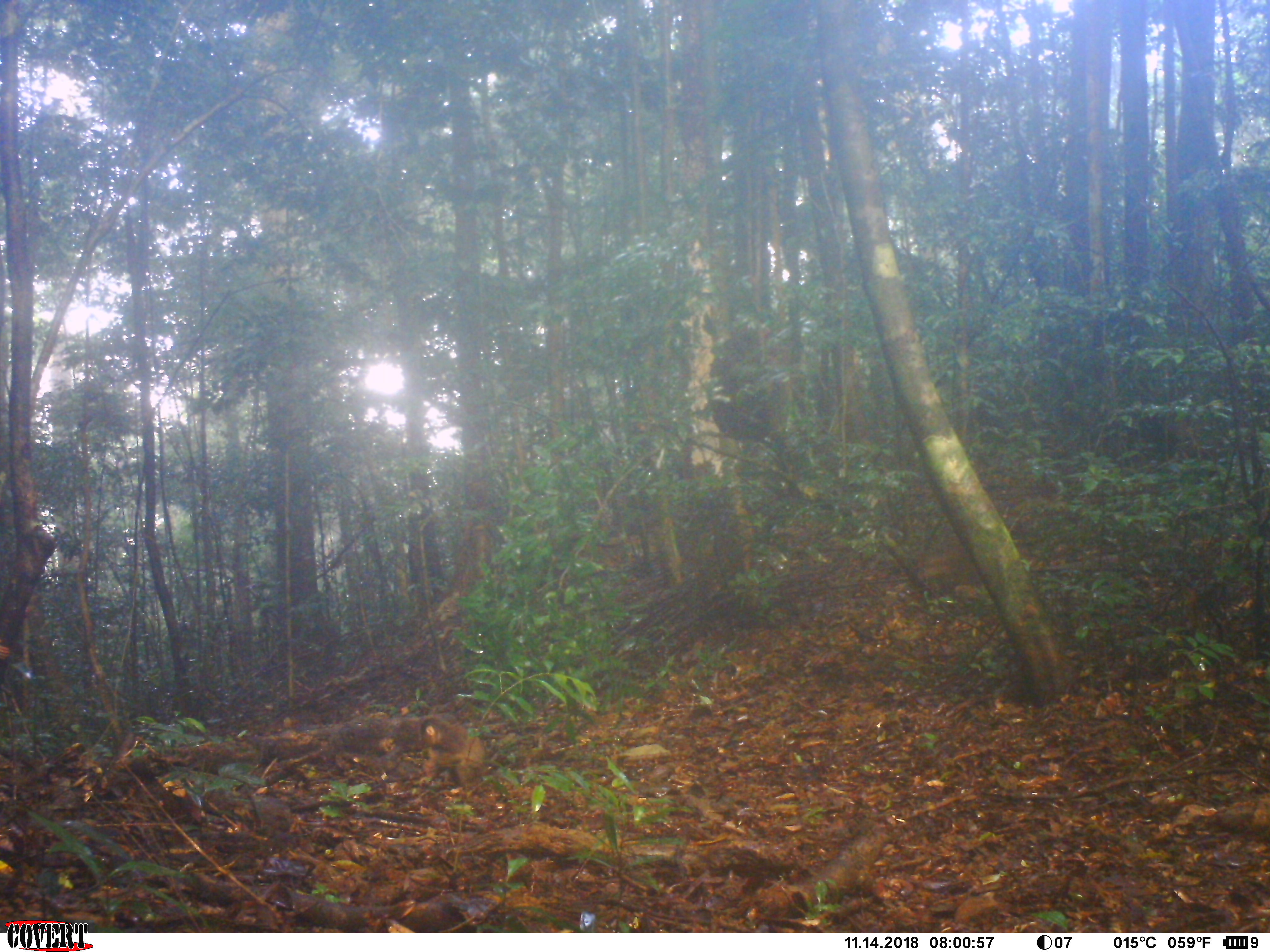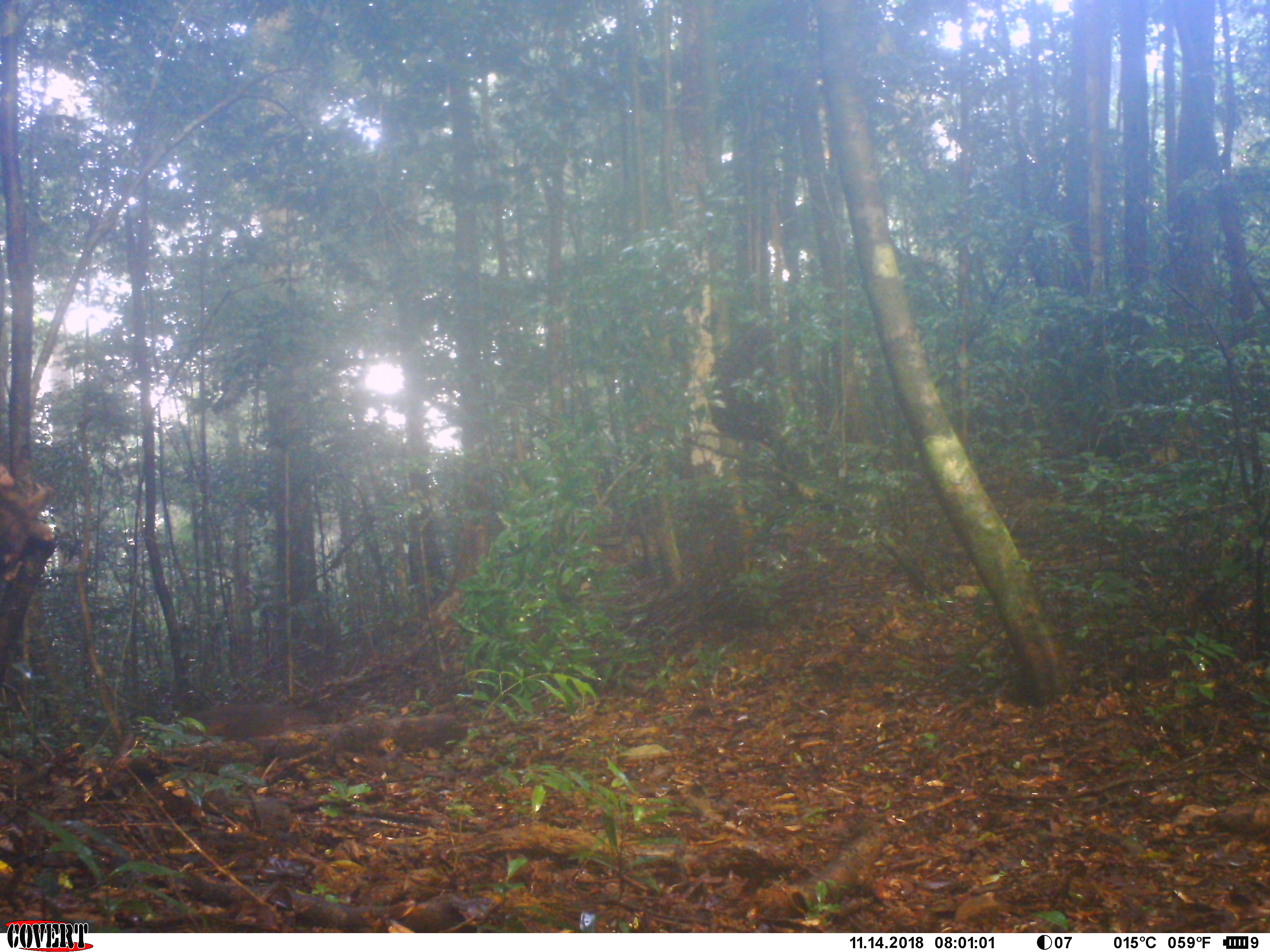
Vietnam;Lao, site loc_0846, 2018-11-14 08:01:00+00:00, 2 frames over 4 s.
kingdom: Animalia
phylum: Chordata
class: Mammalia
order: Primates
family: Cercopithecidae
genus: Macaca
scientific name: Macaca arctoides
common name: stump-tailed macaque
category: stump tailed macaque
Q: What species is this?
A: Stump tailed macaque (stump-tailed macaque) (Macaca arctoides).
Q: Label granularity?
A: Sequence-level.